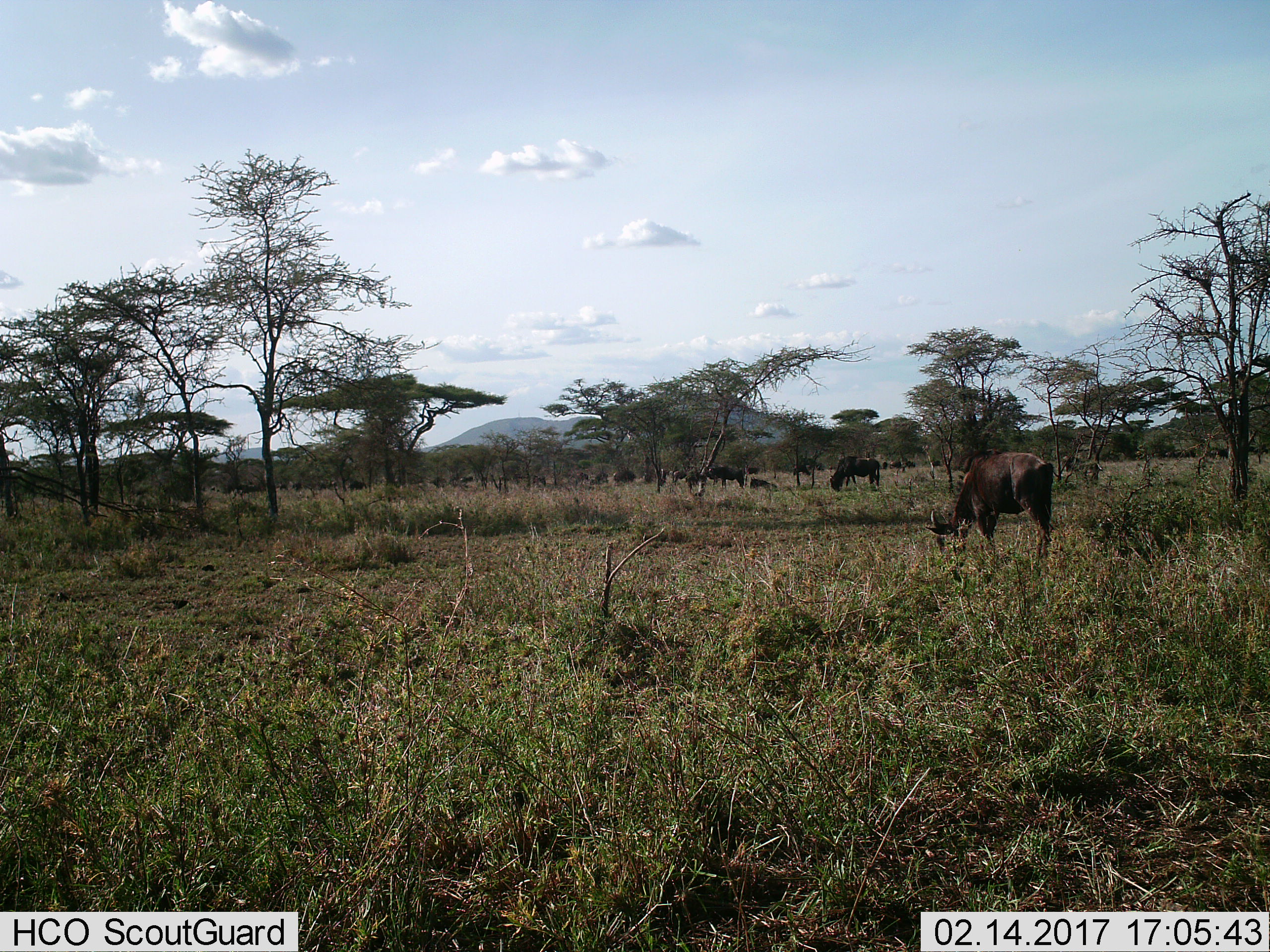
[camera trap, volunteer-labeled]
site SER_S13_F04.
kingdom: Animalia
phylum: Chordata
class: Mammalia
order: Artiodactyla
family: Bovidae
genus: Connochaetes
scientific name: Connochaetes taurinus taurinus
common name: blue wildebeest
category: wildebeestblue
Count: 11-50.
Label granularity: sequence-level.